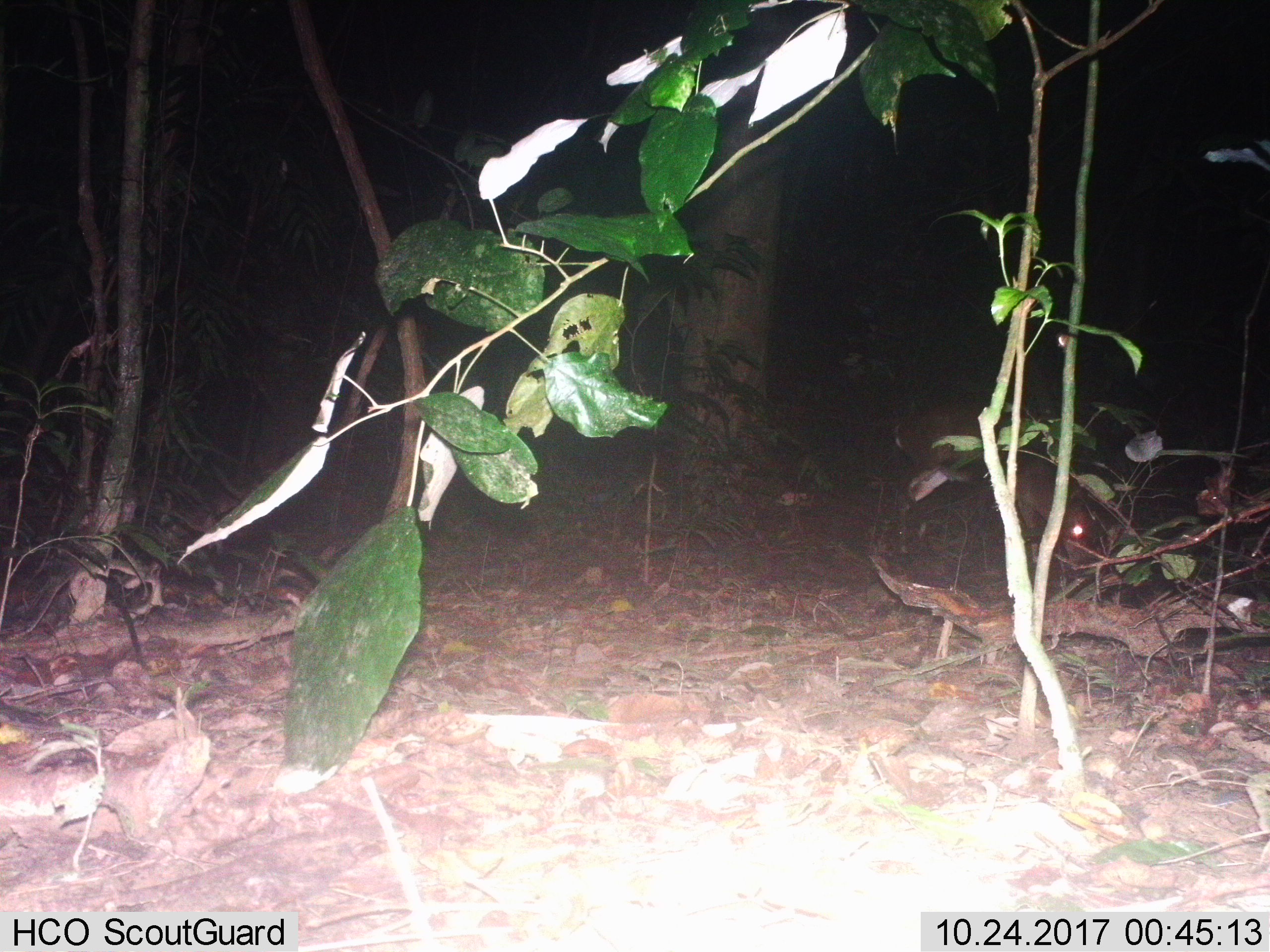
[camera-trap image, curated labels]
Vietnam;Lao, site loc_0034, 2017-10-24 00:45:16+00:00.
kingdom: Animalia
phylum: Chordata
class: Mammalia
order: Artiodactyla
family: Cervidae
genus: Muntiacus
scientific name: Muntiacus vuquangensis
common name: large-antlered muntjac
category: large antlered muntjac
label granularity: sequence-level